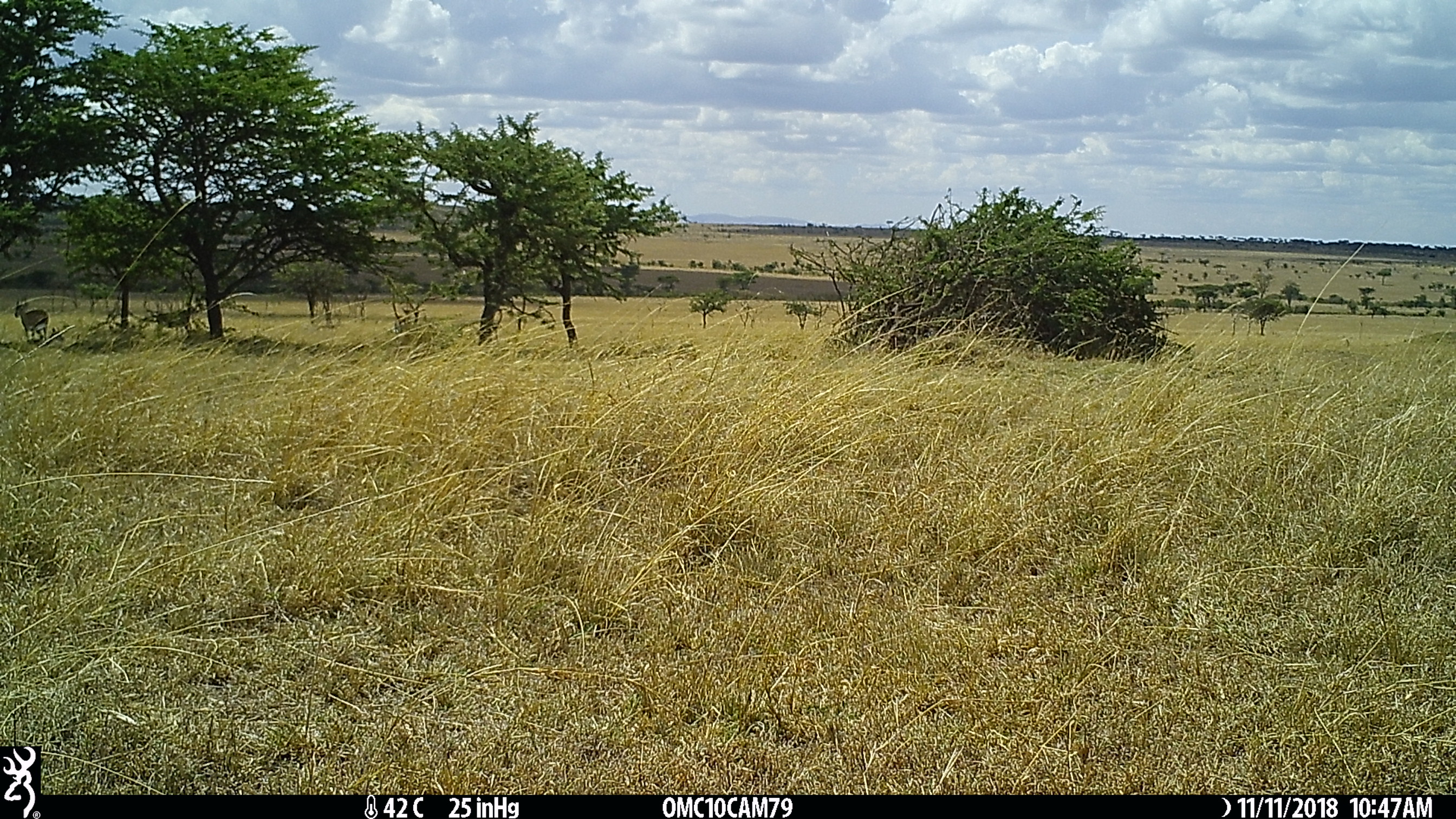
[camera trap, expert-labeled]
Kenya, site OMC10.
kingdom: Animalia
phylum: Chordata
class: Mammalia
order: Artiodactyla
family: Bovidae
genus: Eudorcas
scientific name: Eudorcas thomsonii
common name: thomon's gazelle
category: gazelle thomsons